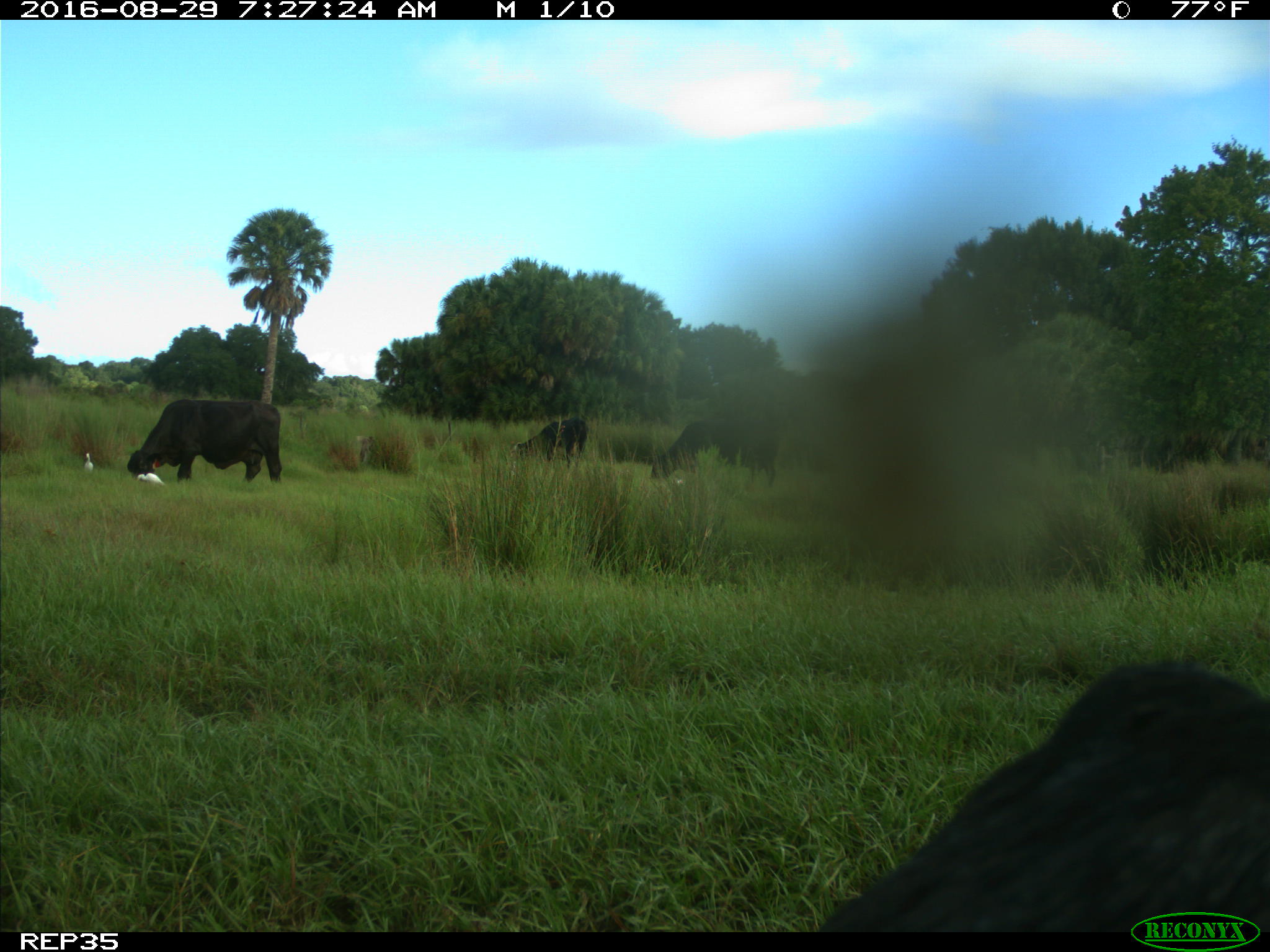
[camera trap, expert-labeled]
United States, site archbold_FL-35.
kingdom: Animalia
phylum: Chordata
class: Mammalia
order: Artiodactyla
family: Suidae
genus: Sus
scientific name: Sus scrofa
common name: wild boar